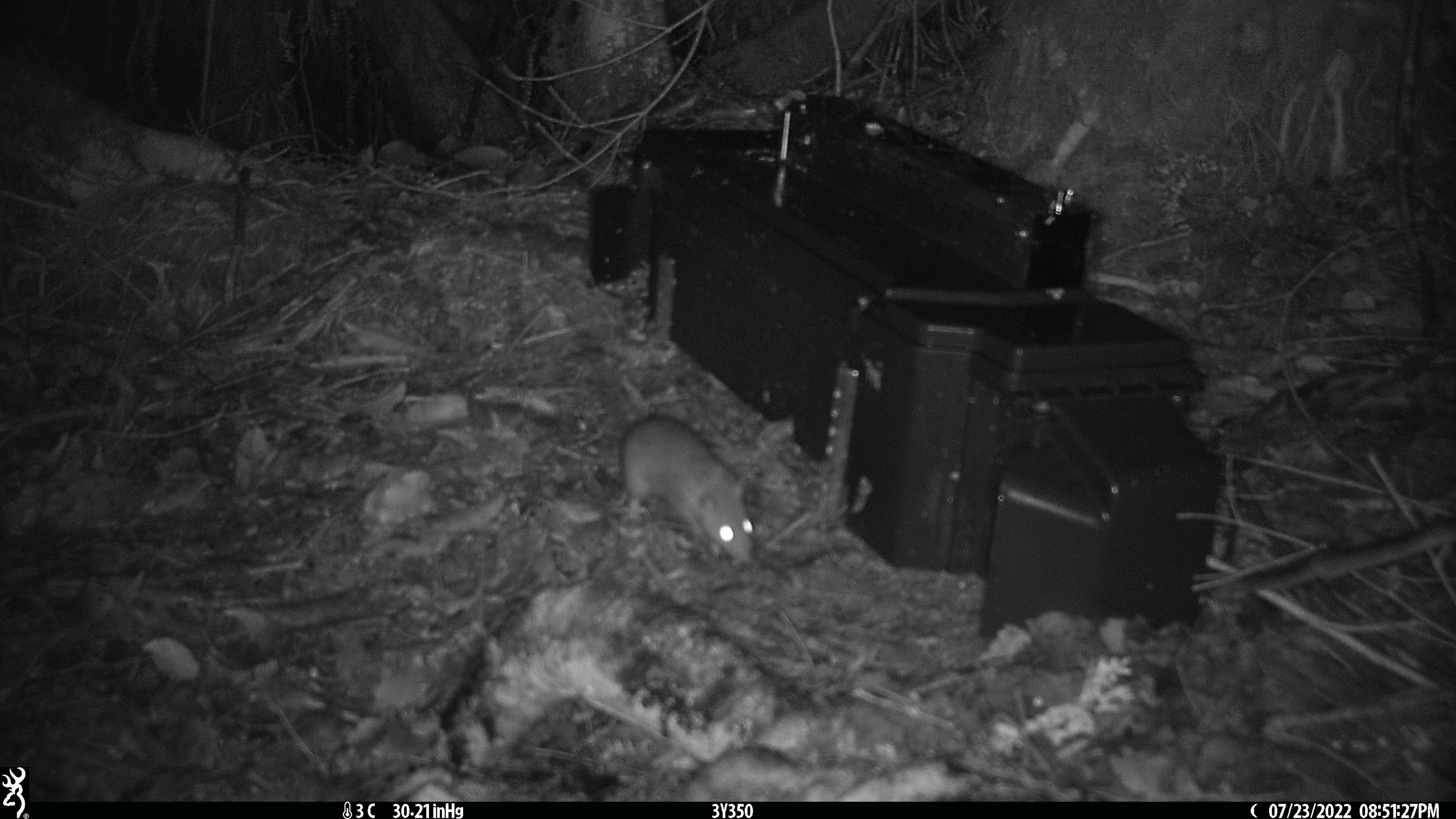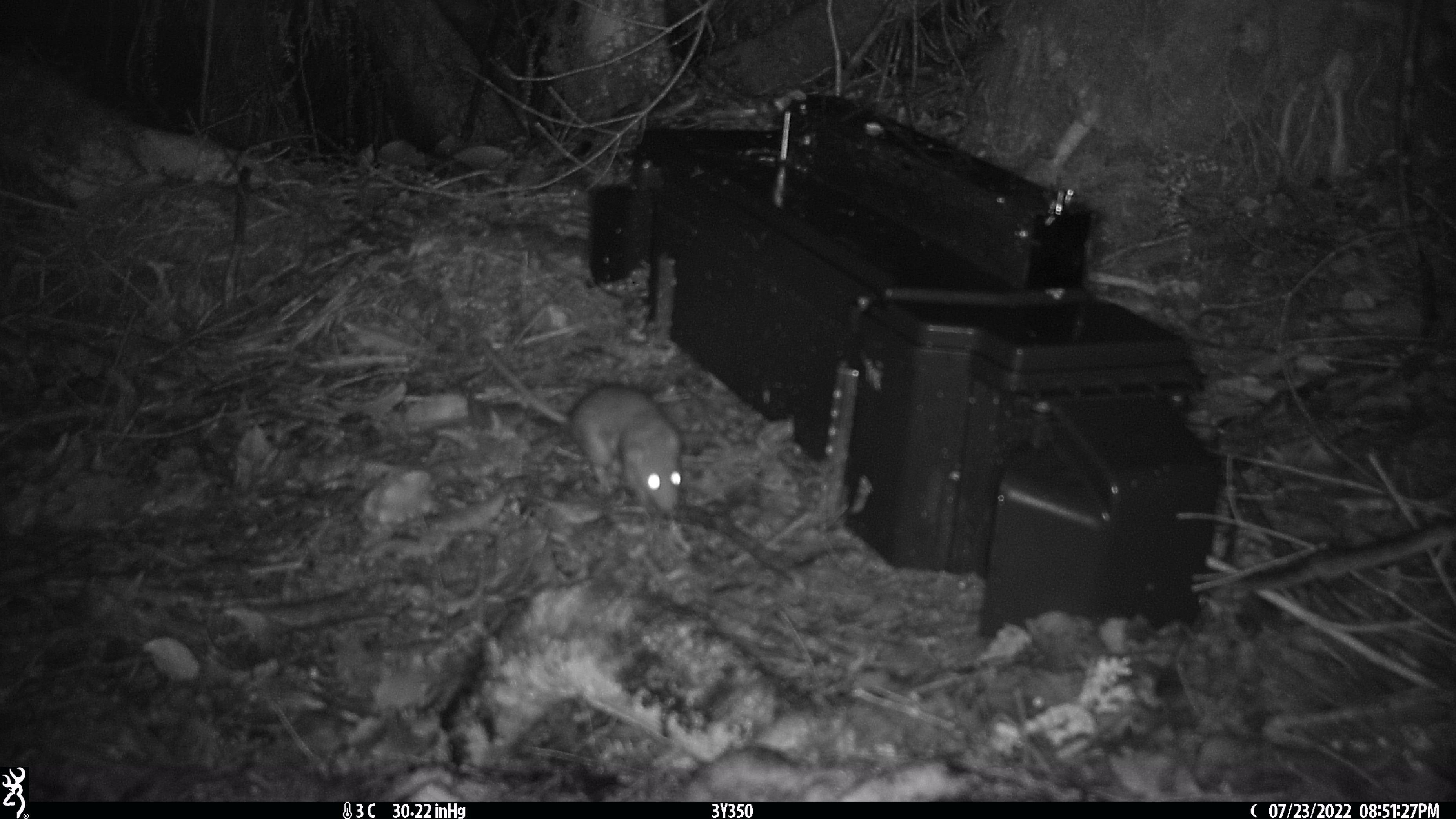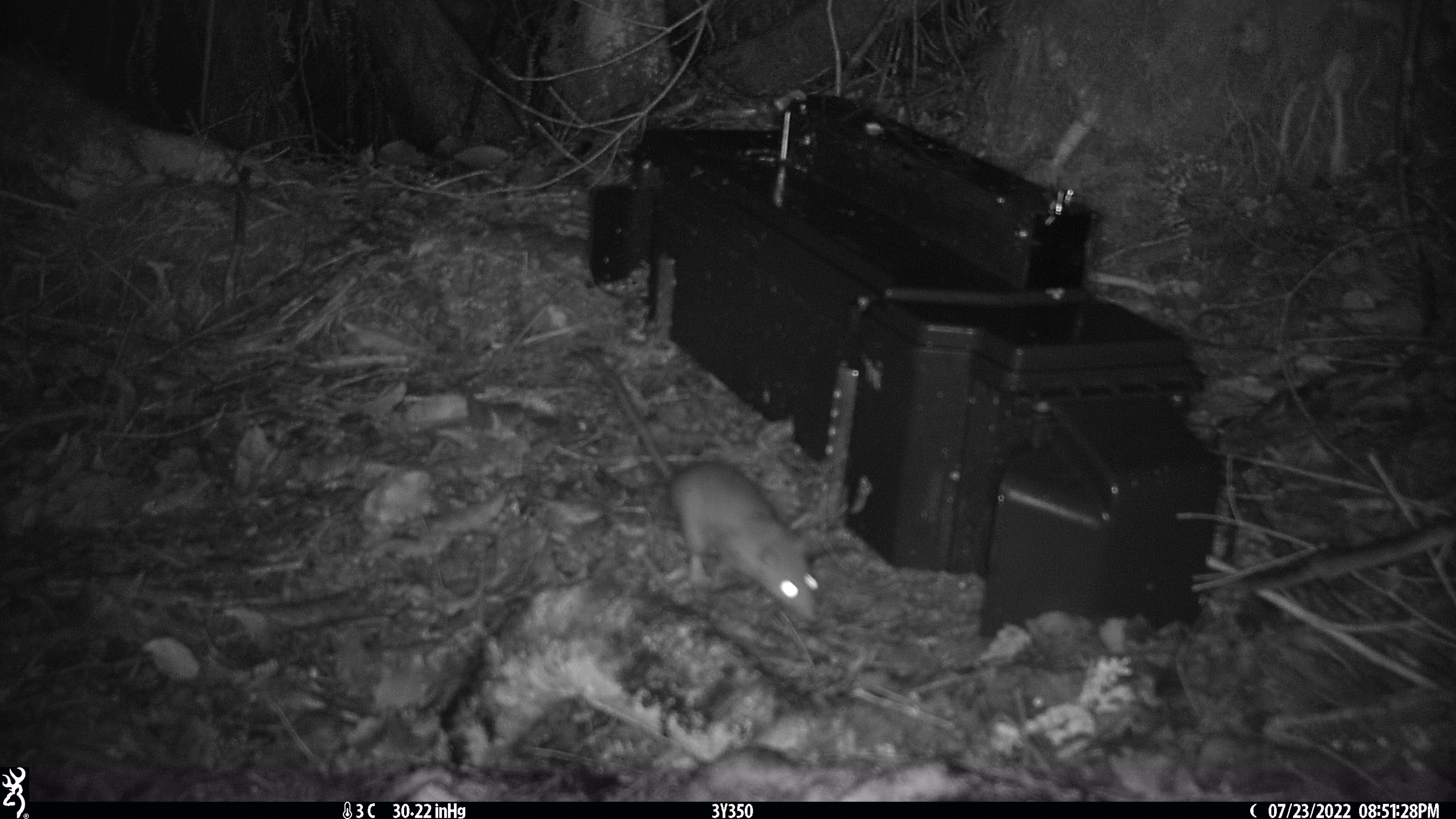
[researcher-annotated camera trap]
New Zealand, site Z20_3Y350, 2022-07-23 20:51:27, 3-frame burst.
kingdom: Animalia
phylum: Chordata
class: Mammalia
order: Rodentia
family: Muridae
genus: Rattus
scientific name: Rattus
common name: rat